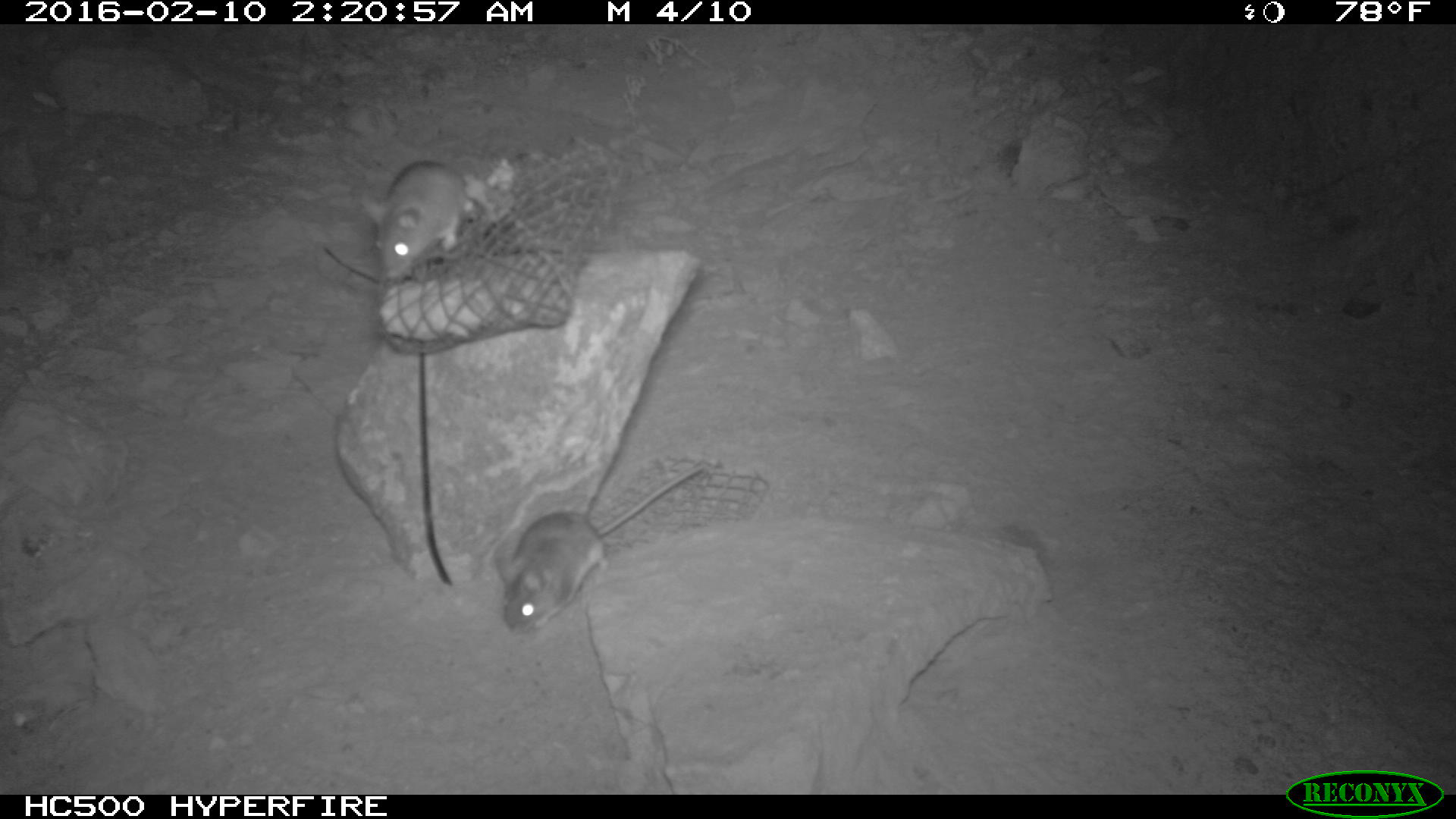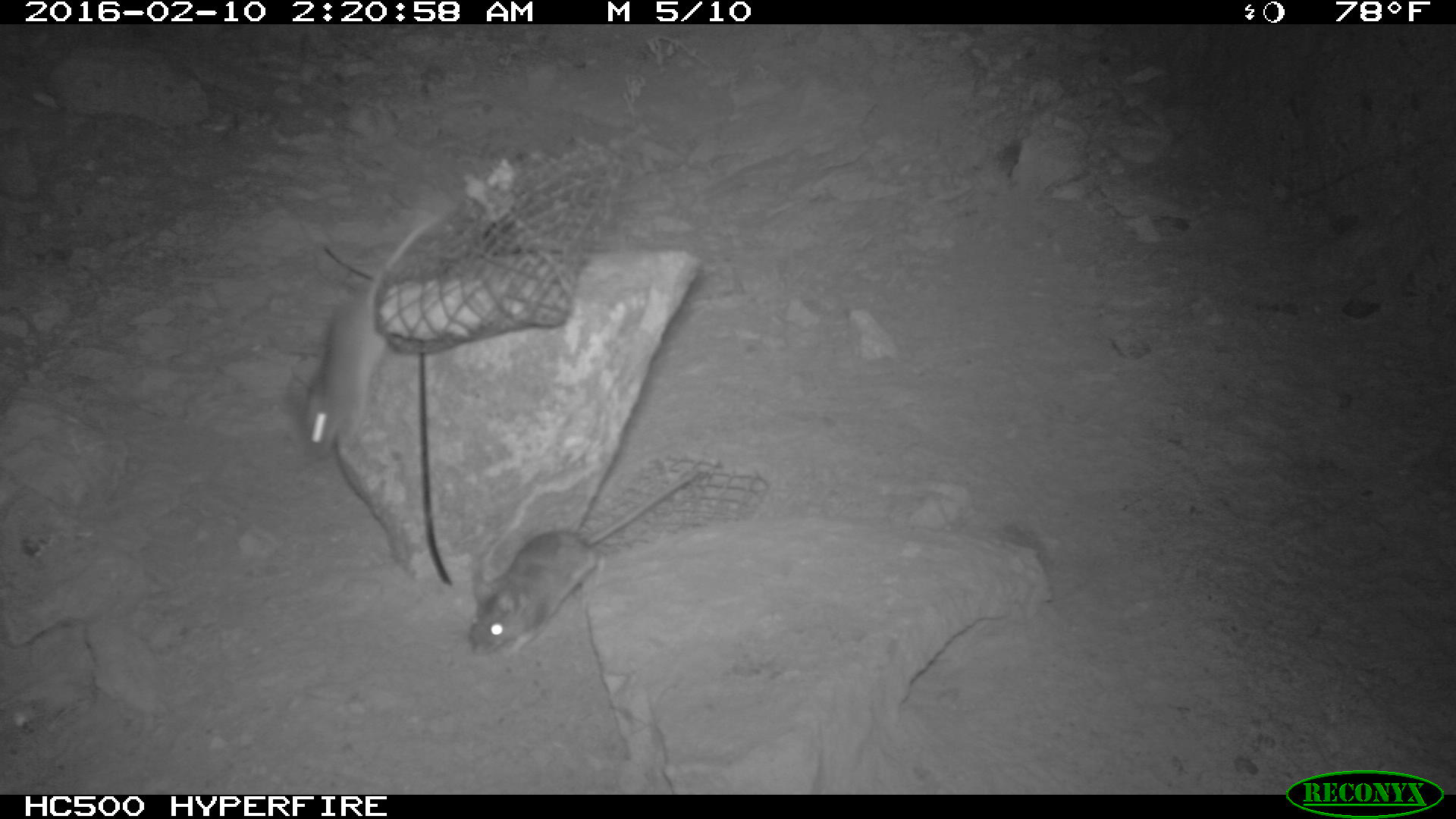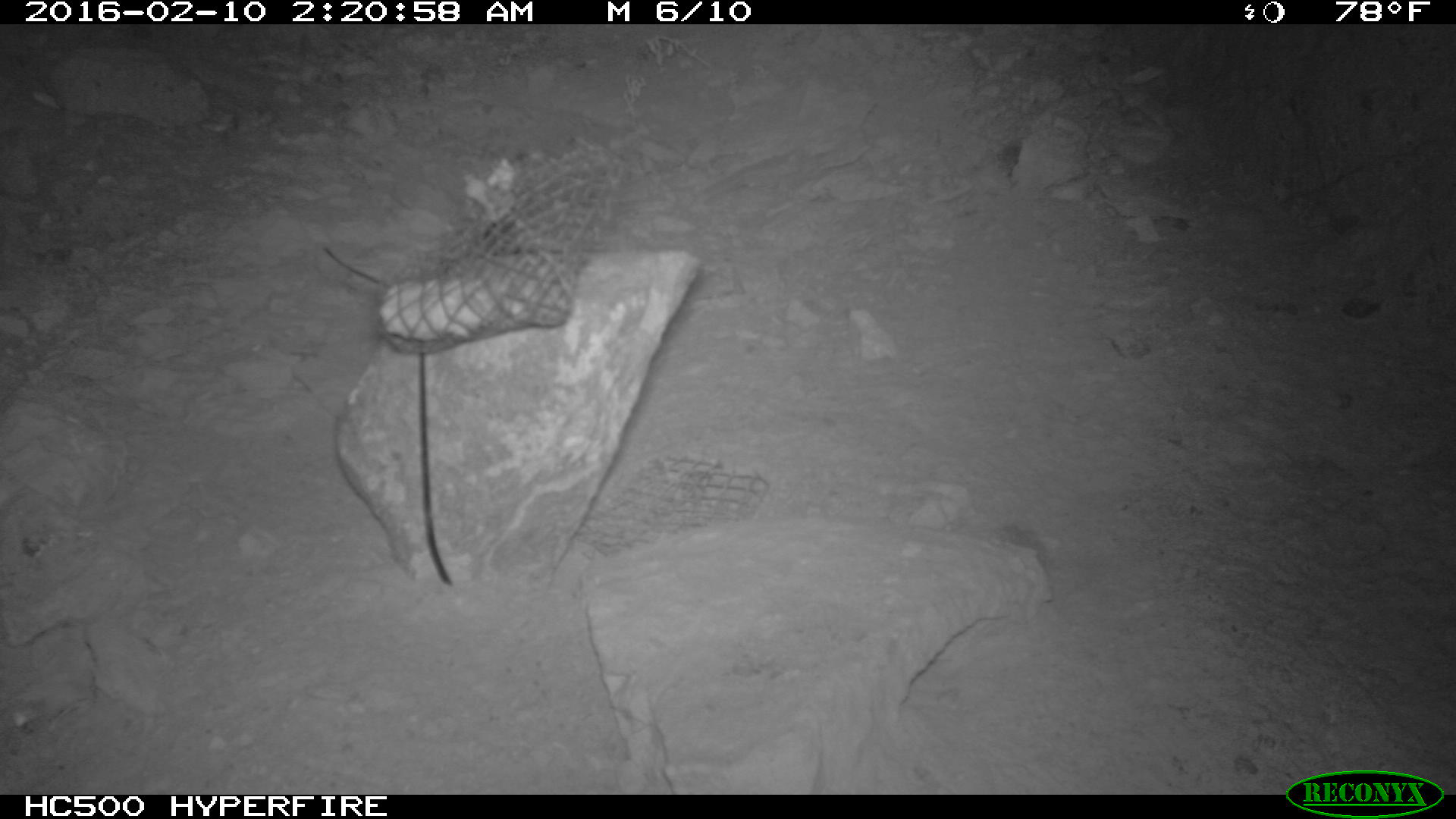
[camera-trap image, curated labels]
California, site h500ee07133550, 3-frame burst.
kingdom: Animalia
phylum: Chordata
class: Mammalia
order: Rodentia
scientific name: Rodentia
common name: rodent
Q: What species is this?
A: Rodent (Rodentia).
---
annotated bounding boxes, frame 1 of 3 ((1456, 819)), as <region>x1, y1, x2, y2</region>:
rodent: <region>493, 464, 705, 639</region>; <region>360, 158, 474, 283</region>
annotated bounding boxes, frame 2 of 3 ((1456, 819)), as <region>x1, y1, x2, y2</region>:
rodent: <region>468, 469, 698, 657</region>; <region>297, 210, 446, 461</region>